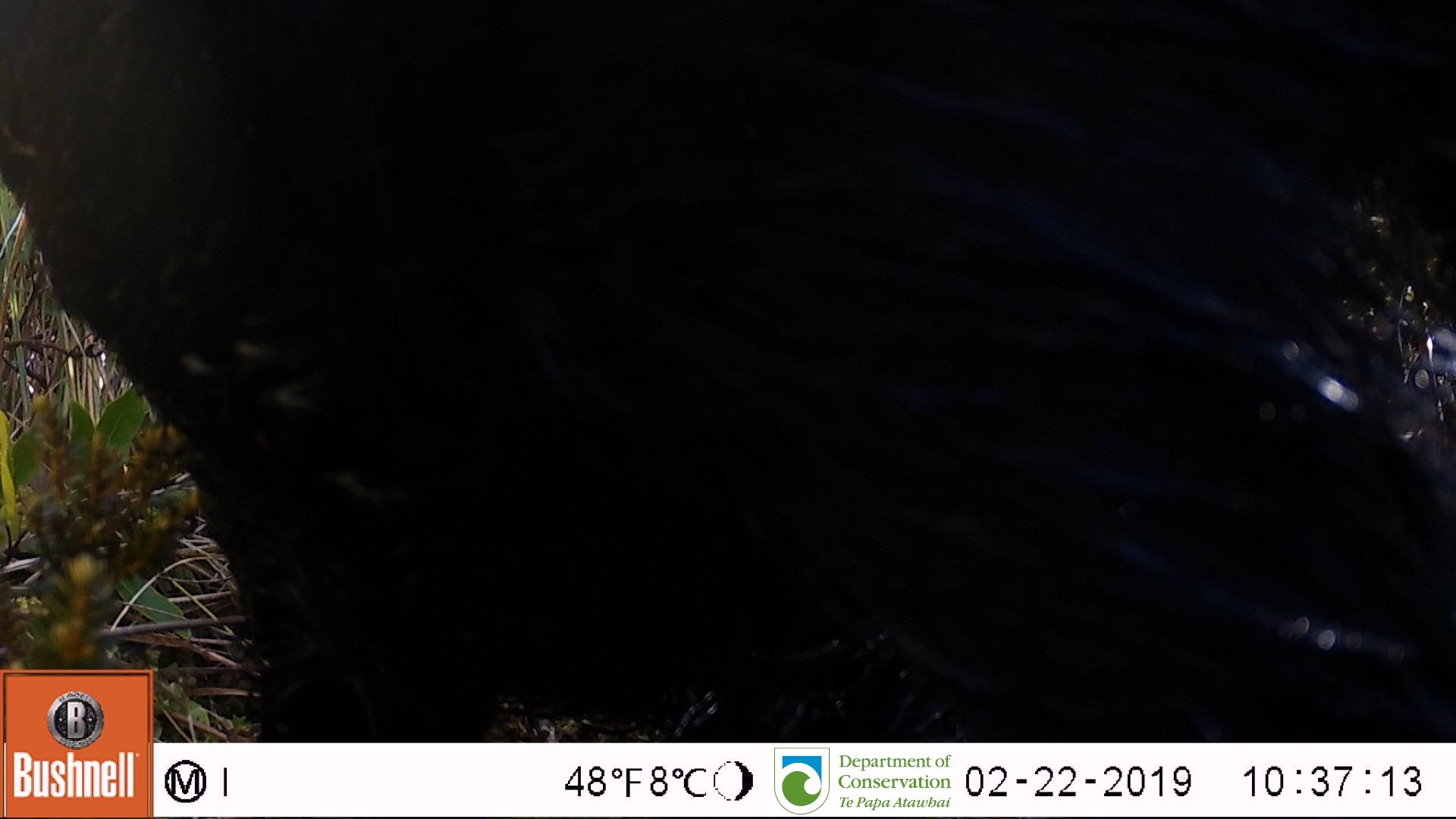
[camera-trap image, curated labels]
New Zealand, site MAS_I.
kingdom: Animalia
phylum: Chordata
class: Mammalia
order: Artiodactyla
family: Suidae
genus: Sus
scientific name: Sus scrofa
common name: pig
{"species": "pig (Sus scrofa)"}